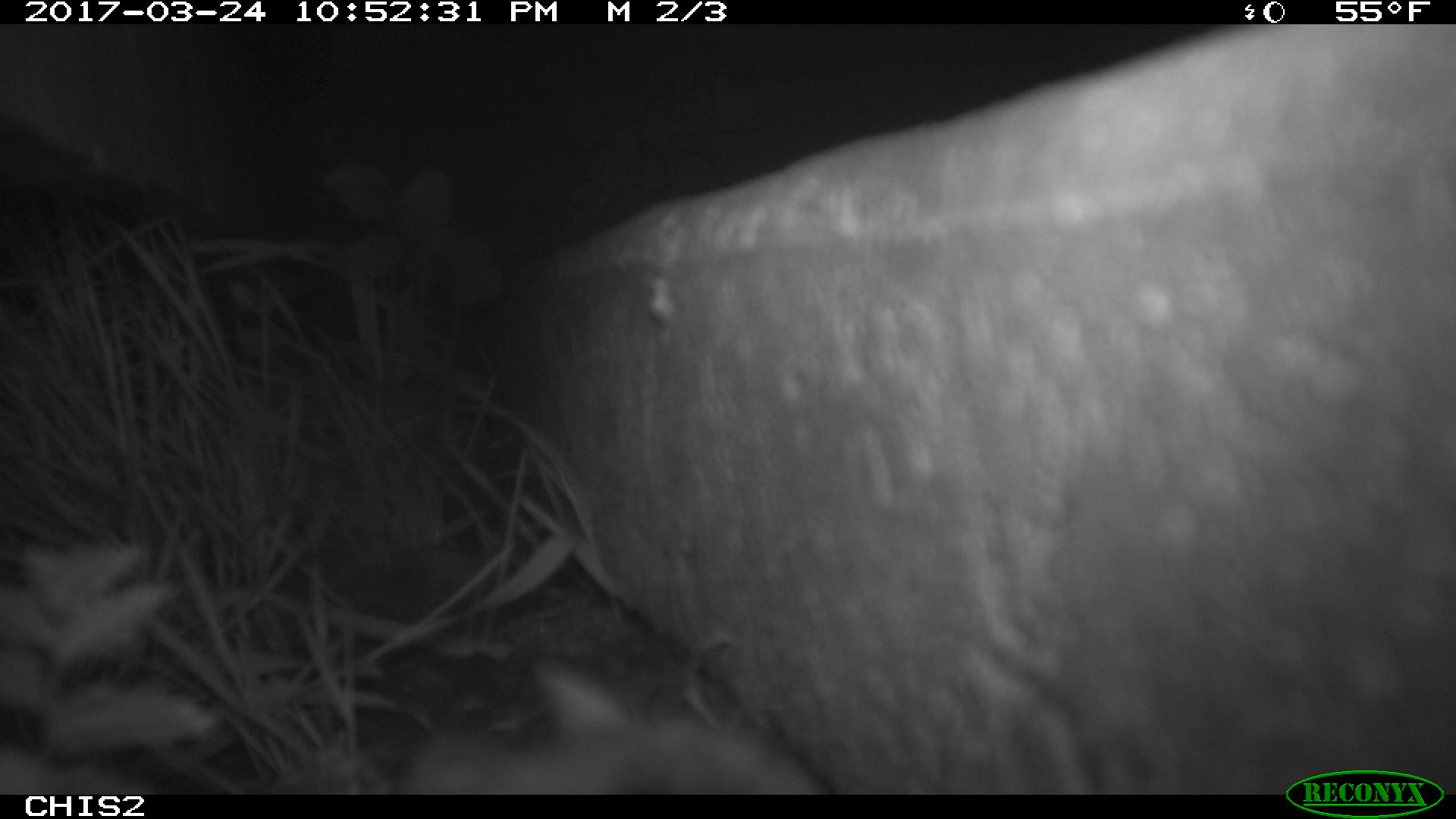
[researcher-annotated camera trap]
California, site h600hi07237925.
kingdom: Animalia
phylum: Chordata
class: Mammalia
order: Rodentia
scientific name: Rodentia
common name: rodent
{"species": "rodent (Rodentia)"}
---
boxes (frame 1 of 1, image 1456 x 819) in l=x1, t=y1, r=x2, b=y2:
rodent: l=399, t=654, r=826, b=794